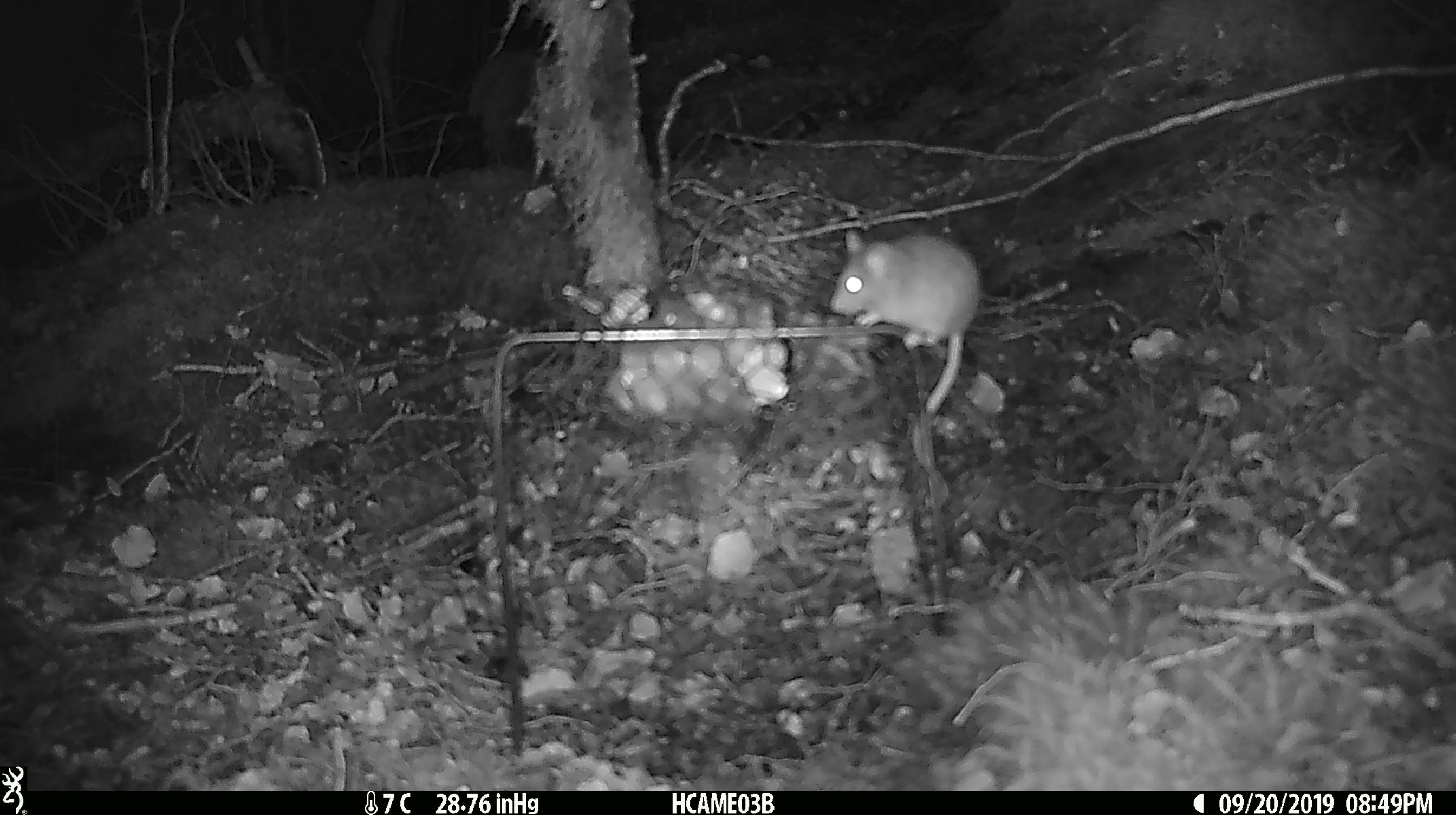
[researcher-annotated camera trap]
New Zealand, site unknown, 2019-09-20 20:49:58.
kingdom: Animalia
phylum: Chordata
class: Mammalia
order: Rodentia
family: Muridae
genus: Mus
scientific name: Mus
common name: mouse